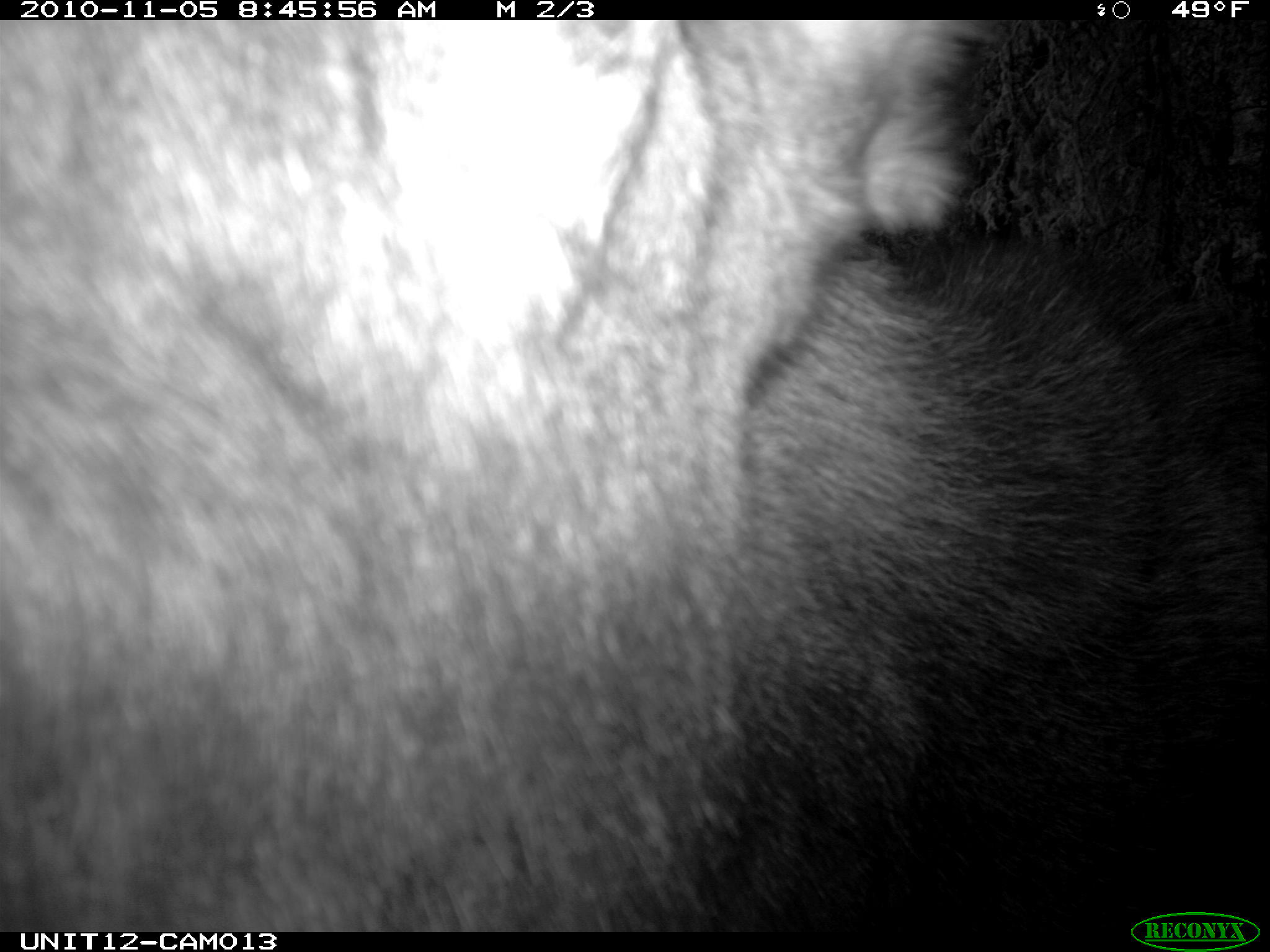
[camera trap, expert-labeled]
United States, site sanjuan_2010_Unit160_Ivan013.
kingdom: Animalia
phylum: Chordata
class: Mammalia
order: Artiodactyla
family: Cervidae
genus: Alces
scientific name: Alces alces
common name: moose